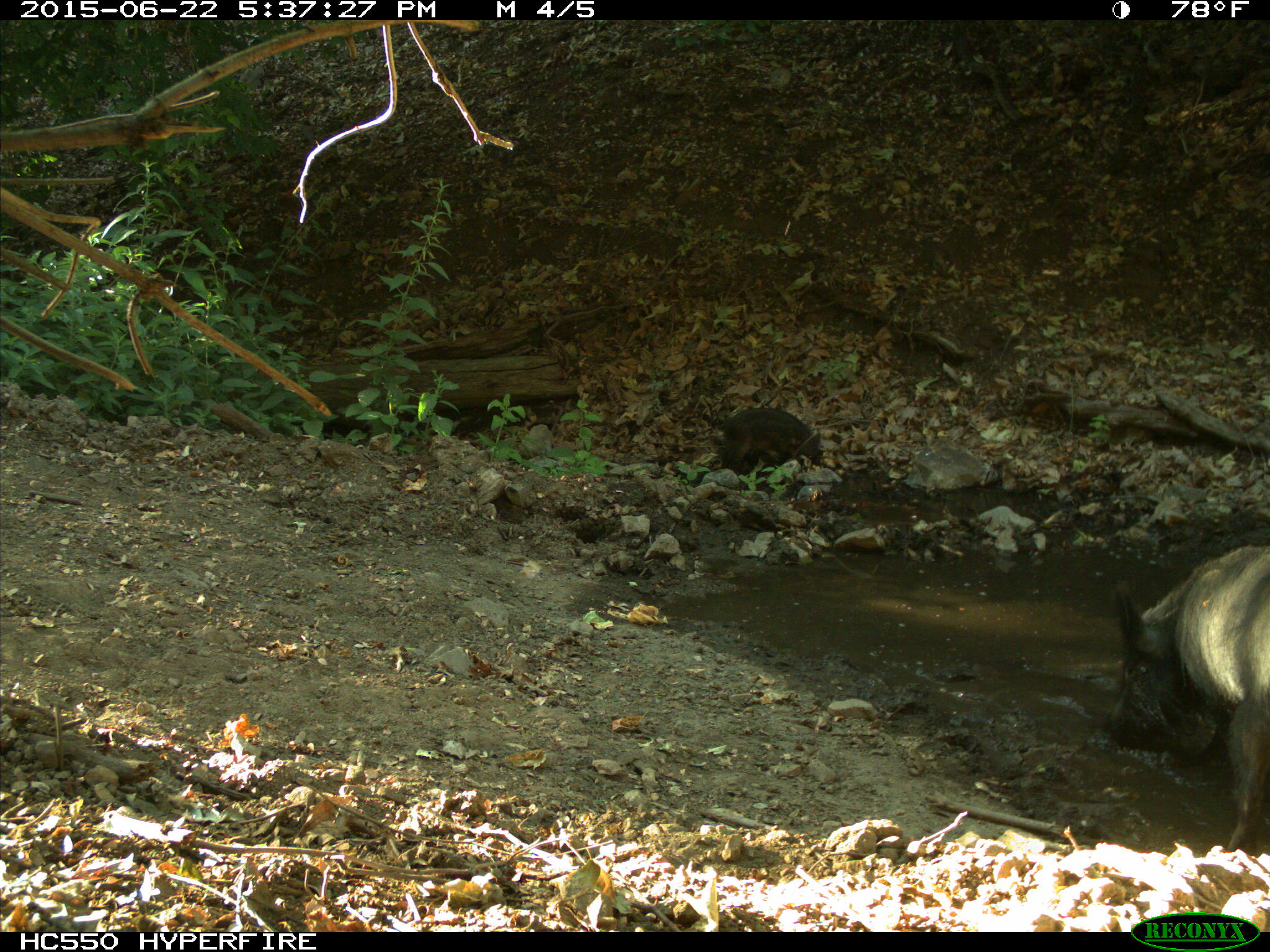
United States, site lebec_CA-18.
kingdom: Animalia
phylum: Chordata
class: Mammalia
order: Artiodactyla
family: Suidae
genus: Sus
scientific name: Sus scrofa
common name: wild boar